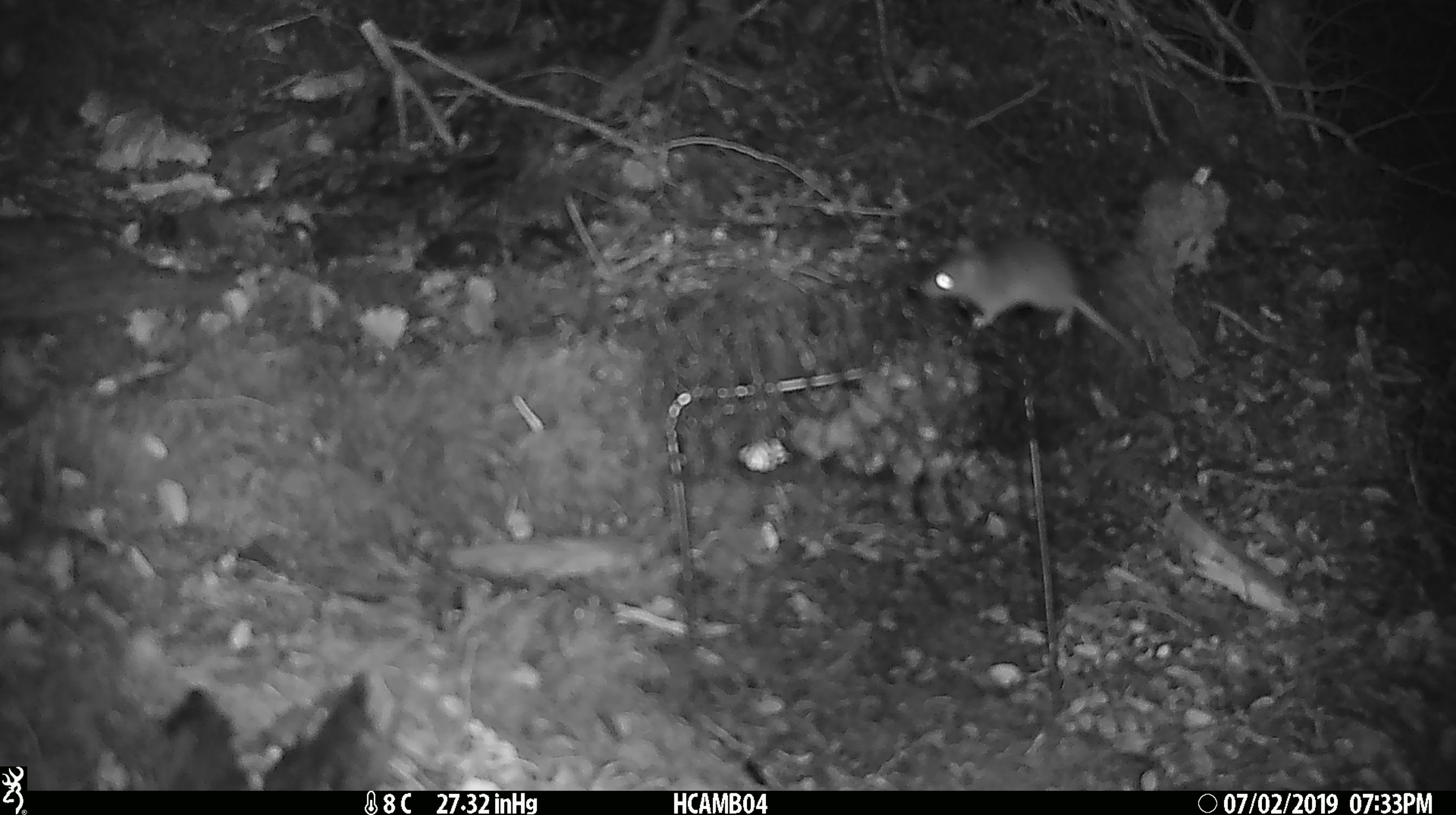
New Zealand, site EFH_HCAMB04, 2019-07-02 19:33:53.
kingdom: Animalia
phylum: Chordata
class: Mammalia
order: Rodentia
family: Muridae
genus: Mus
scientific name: Mus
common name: mouse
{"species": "mouse (Mus)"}